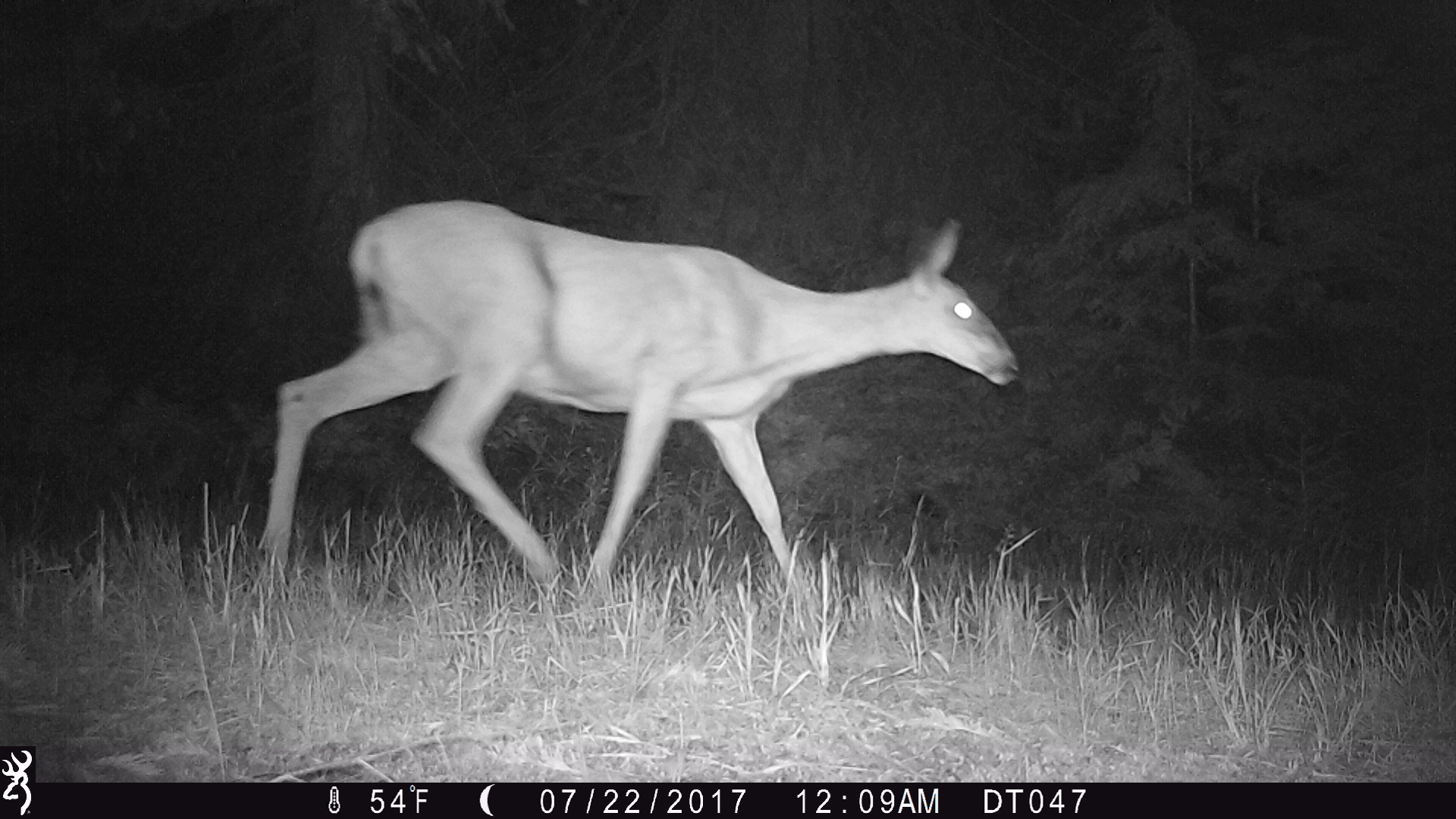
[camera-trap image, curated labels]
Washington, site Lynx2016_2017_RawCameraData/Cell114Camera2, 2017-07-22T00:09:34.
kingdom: Animalia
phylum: Chordata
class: Mammalia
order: Artiodactyla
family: Cervidae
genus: Odocoileus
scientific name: Odocoileus hemionus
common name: mule deer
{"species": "Odocoileus hemionus (mule deer)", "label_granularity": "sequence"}